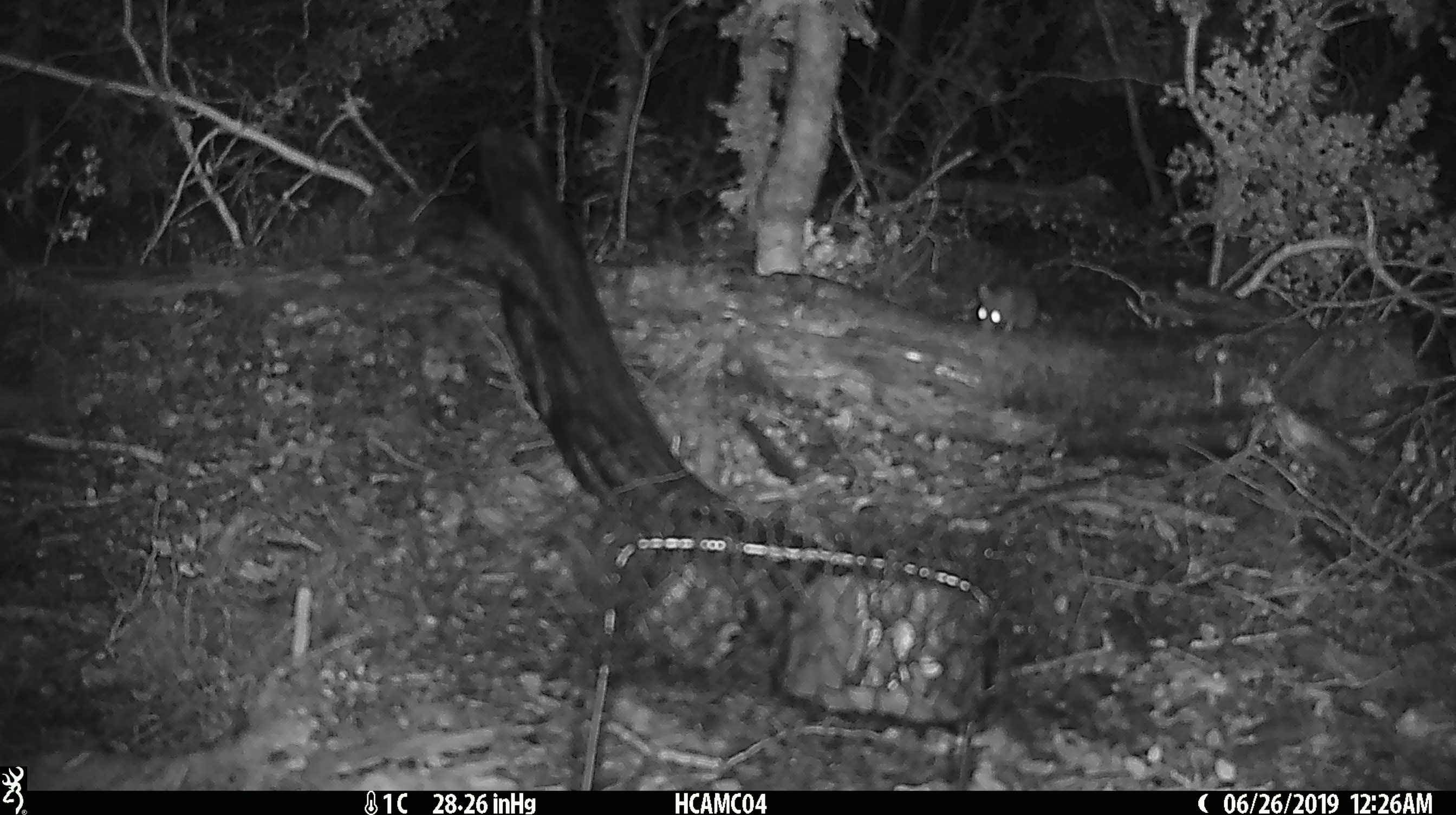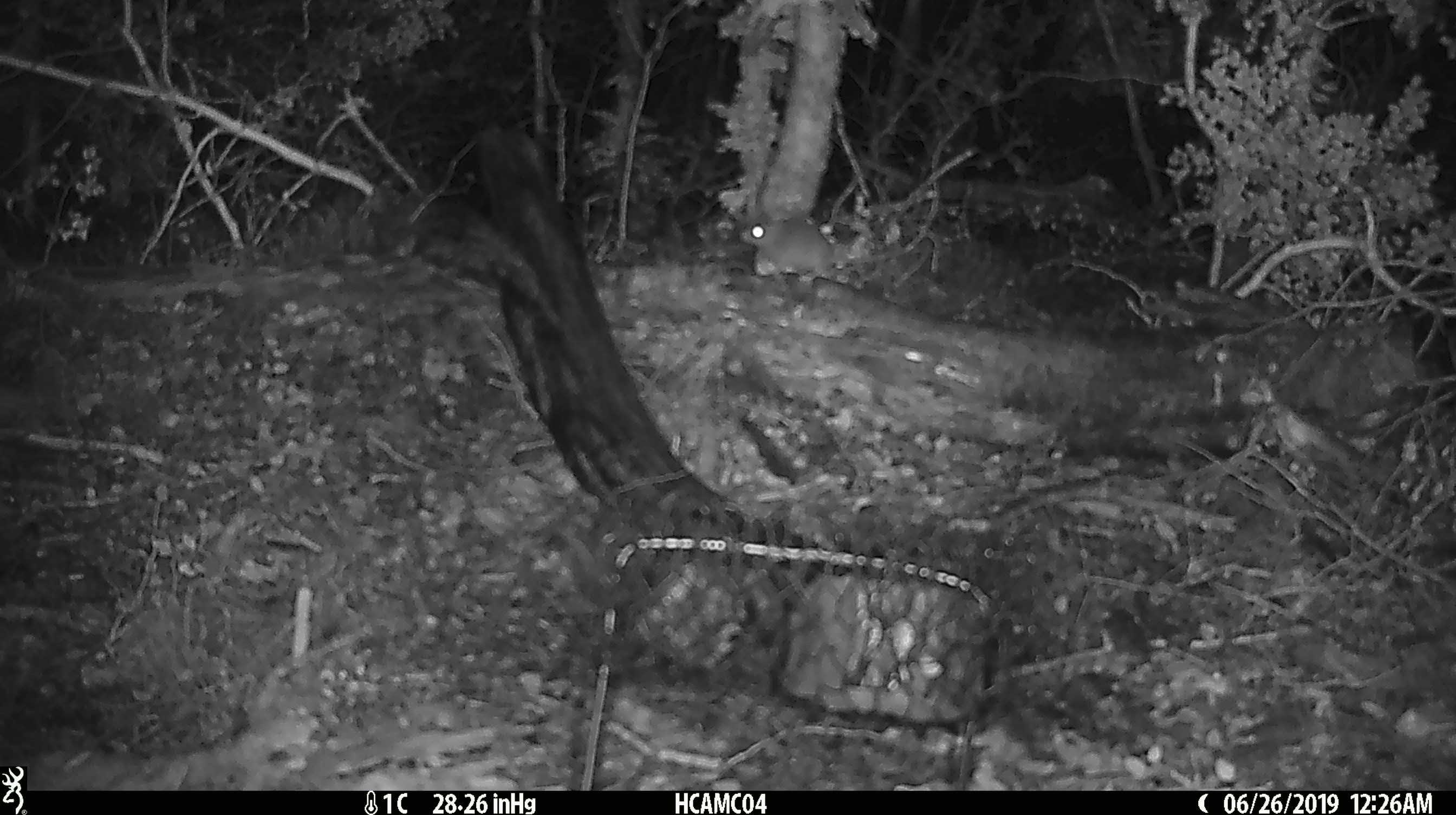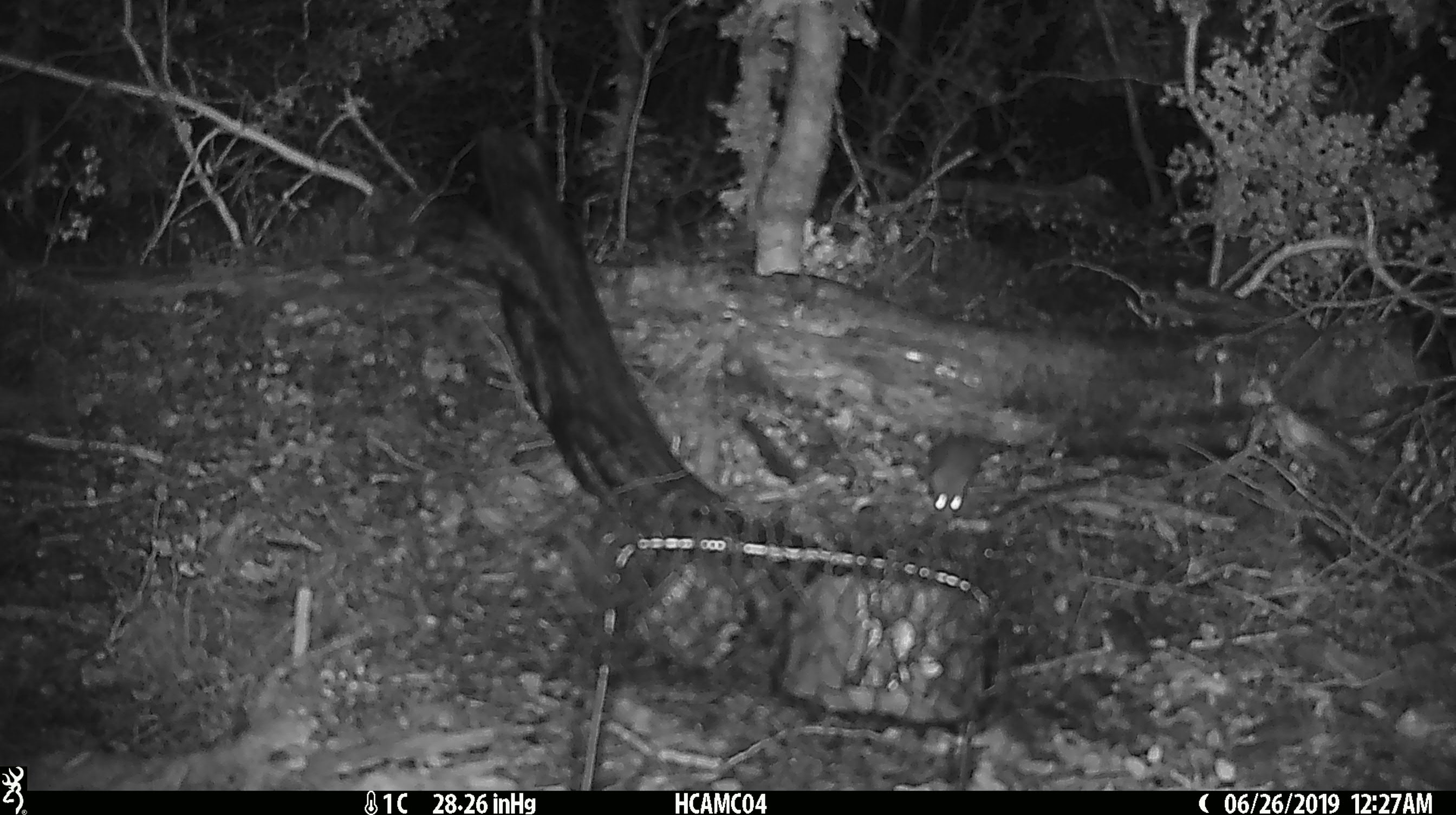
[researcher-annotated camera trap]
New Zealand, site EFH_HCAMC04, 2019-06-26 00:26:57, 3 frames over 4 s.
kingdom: Animalia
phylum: Chordata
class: Mammalia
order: Rodentia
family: Muridae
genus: Mus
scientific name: Mus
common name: mouse